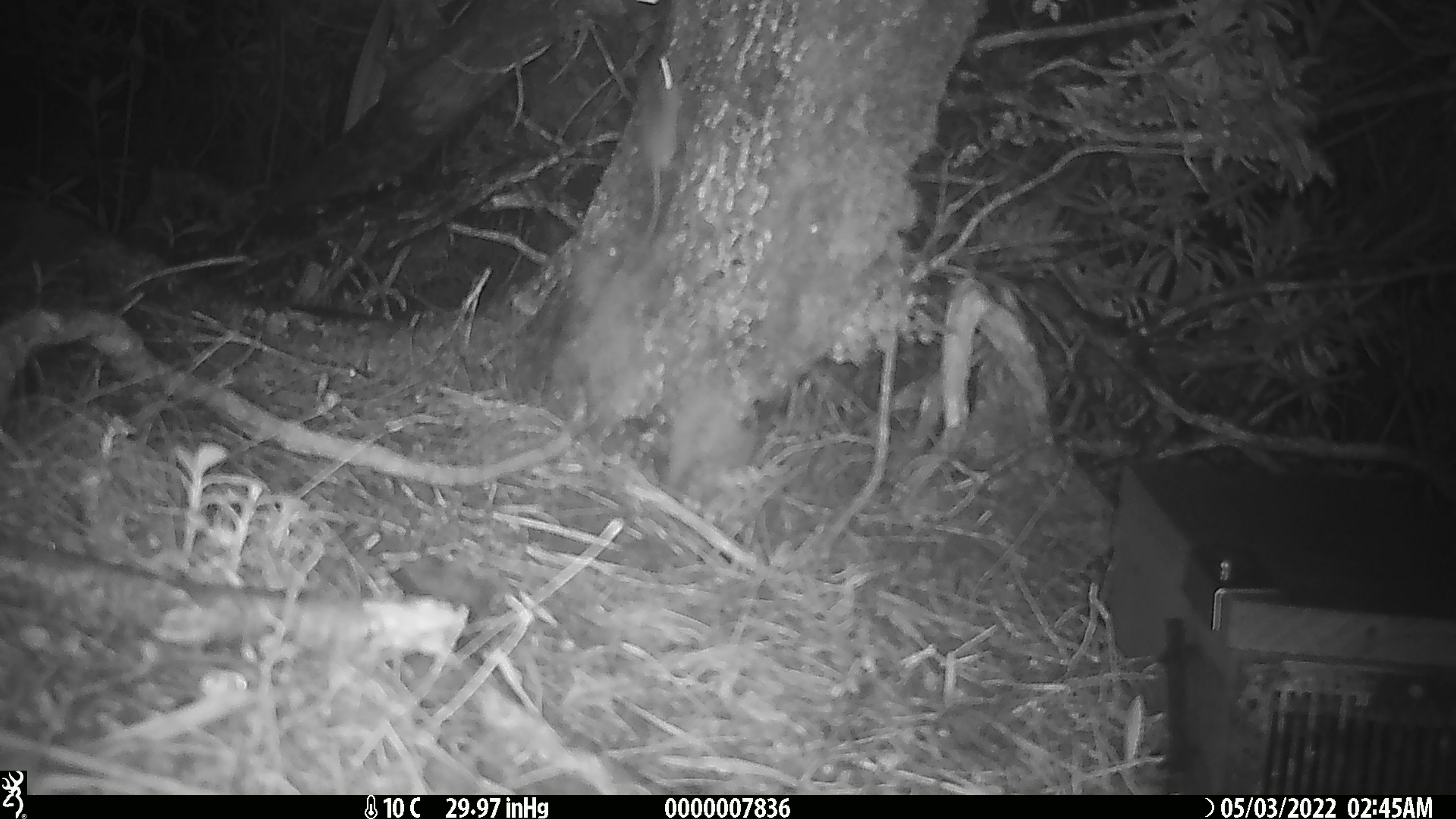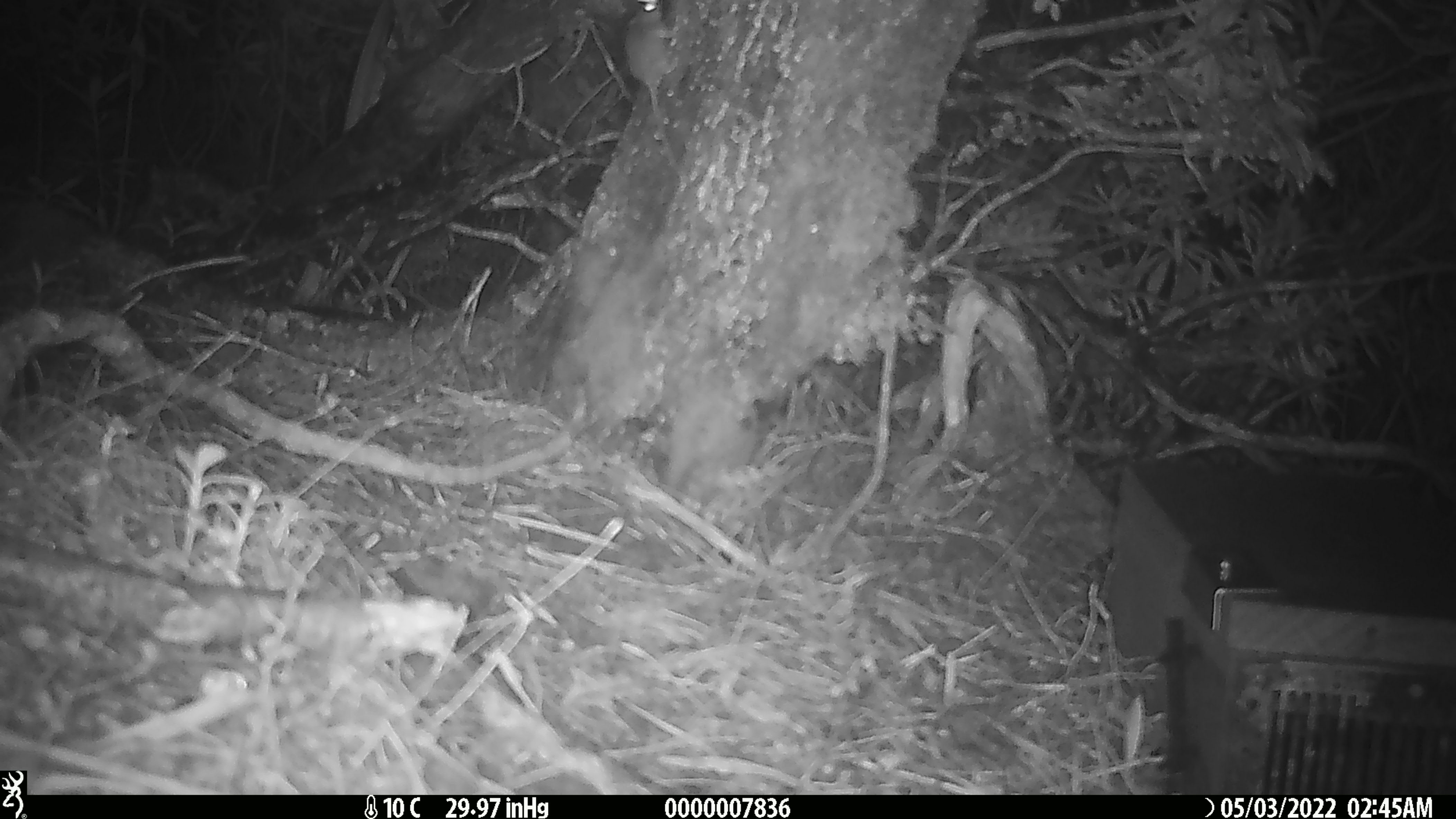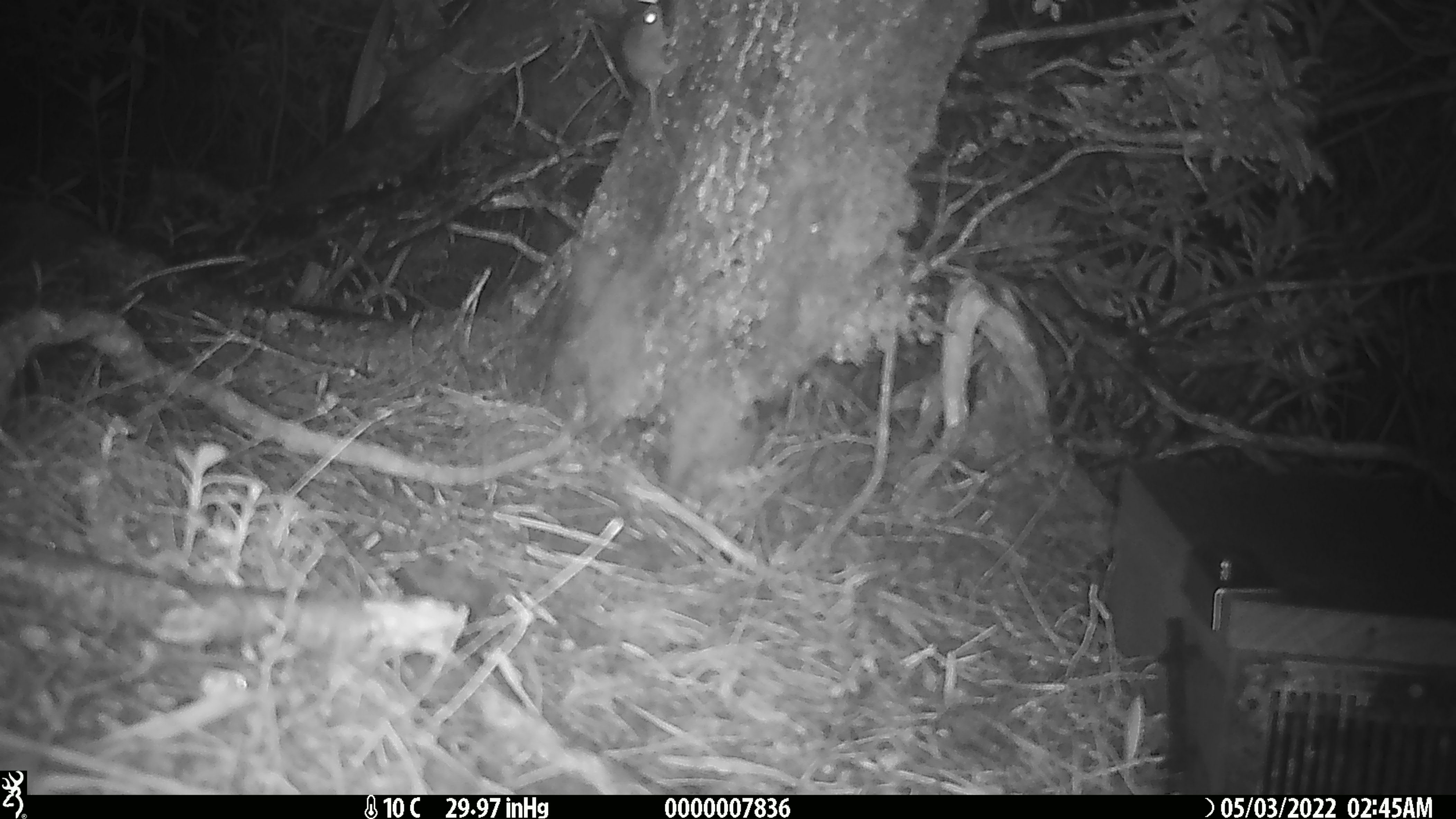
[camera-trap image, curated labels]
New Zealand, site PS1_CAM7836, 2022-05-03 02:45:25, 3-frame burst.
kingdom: Animalia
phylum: Chordata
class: Mammalia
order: Rodentia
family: Muridae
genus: Mus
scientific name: Mus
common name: mouse